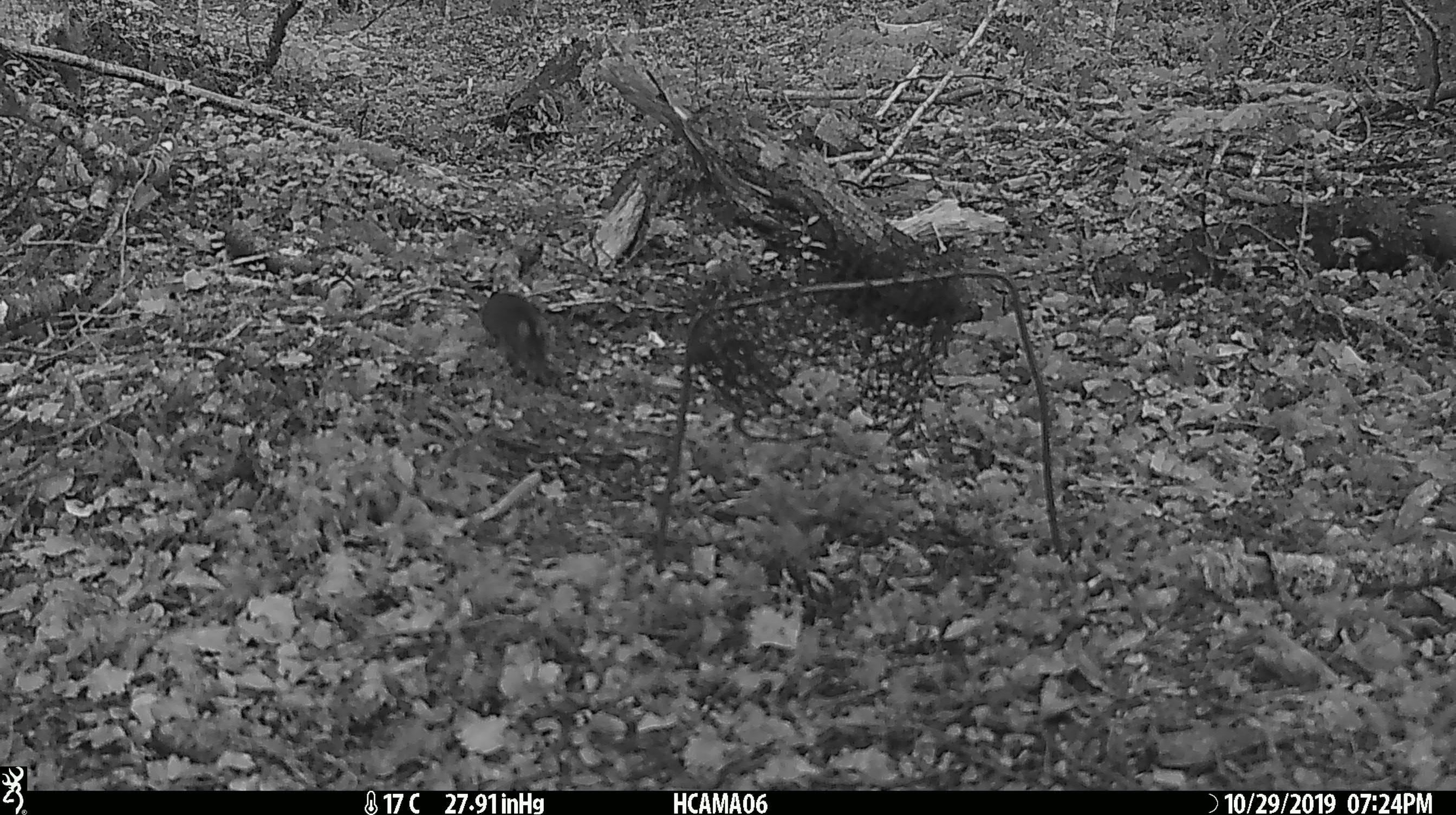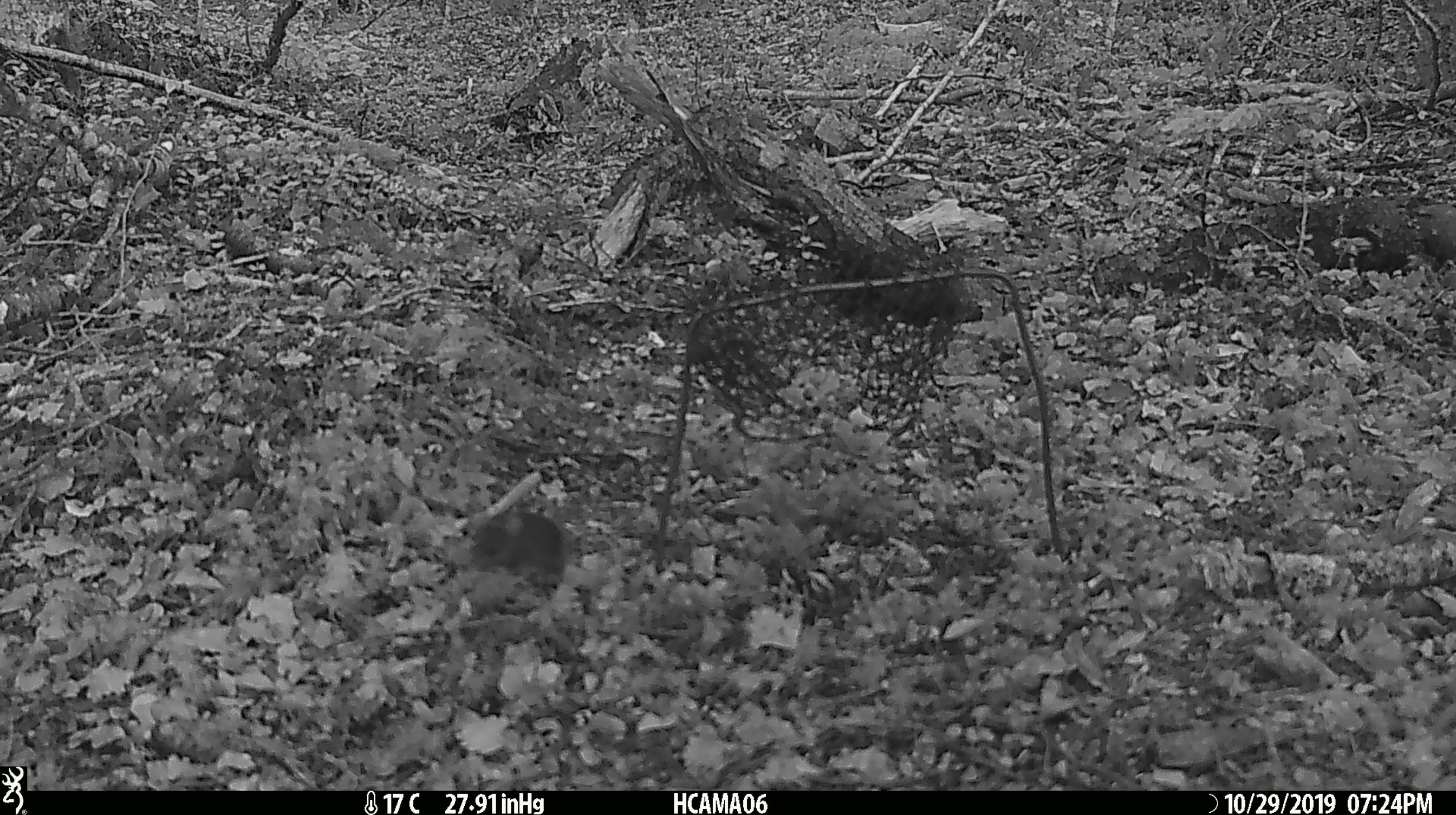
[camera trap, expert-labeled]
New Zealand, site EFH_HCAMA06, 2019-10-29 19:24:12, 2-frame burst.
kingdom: Animalia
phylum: Chordata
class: Mammalia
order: Rodentia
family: Muridae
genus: Mus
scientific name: Mus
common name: mouse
Mouse (Mus).